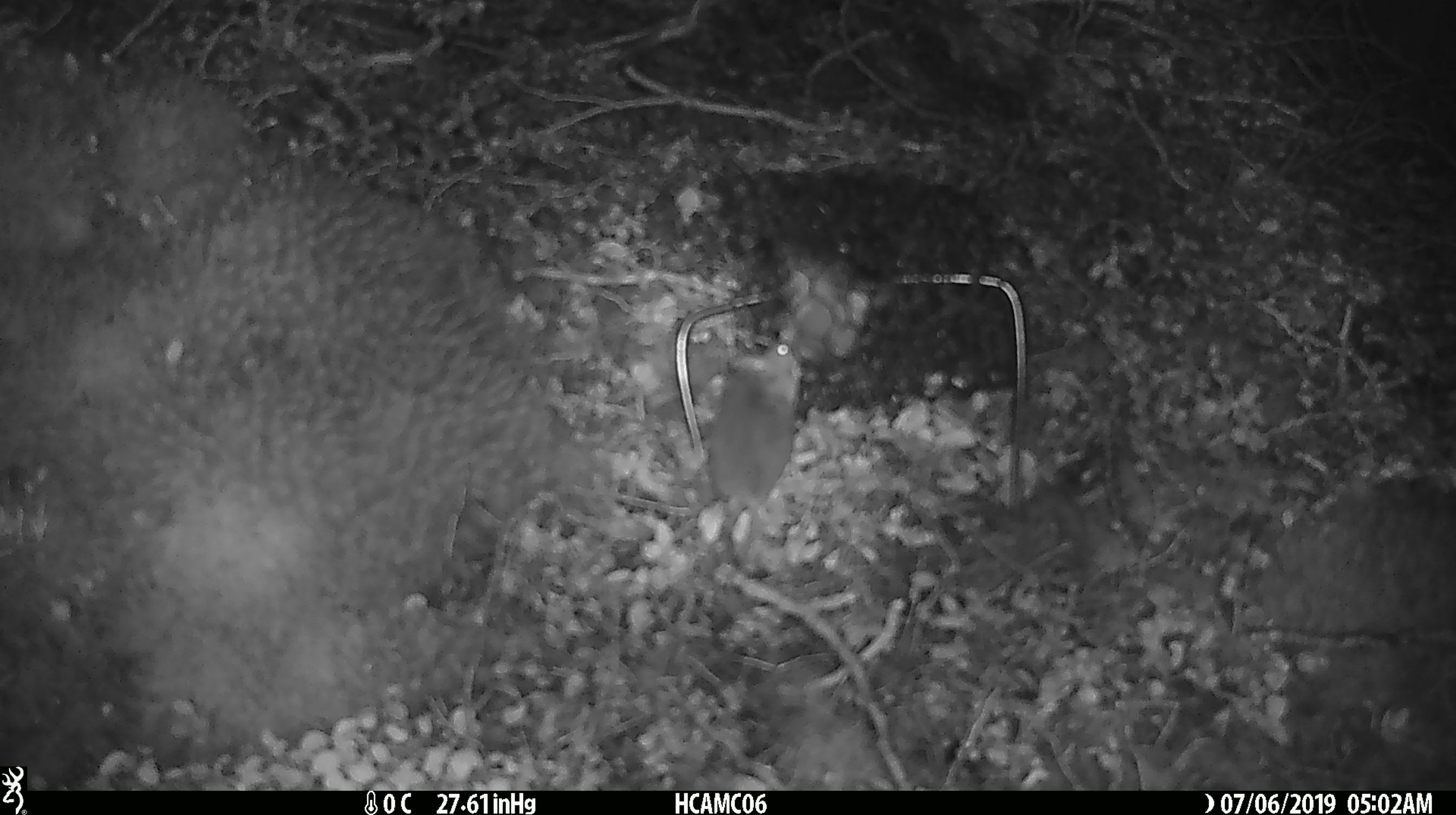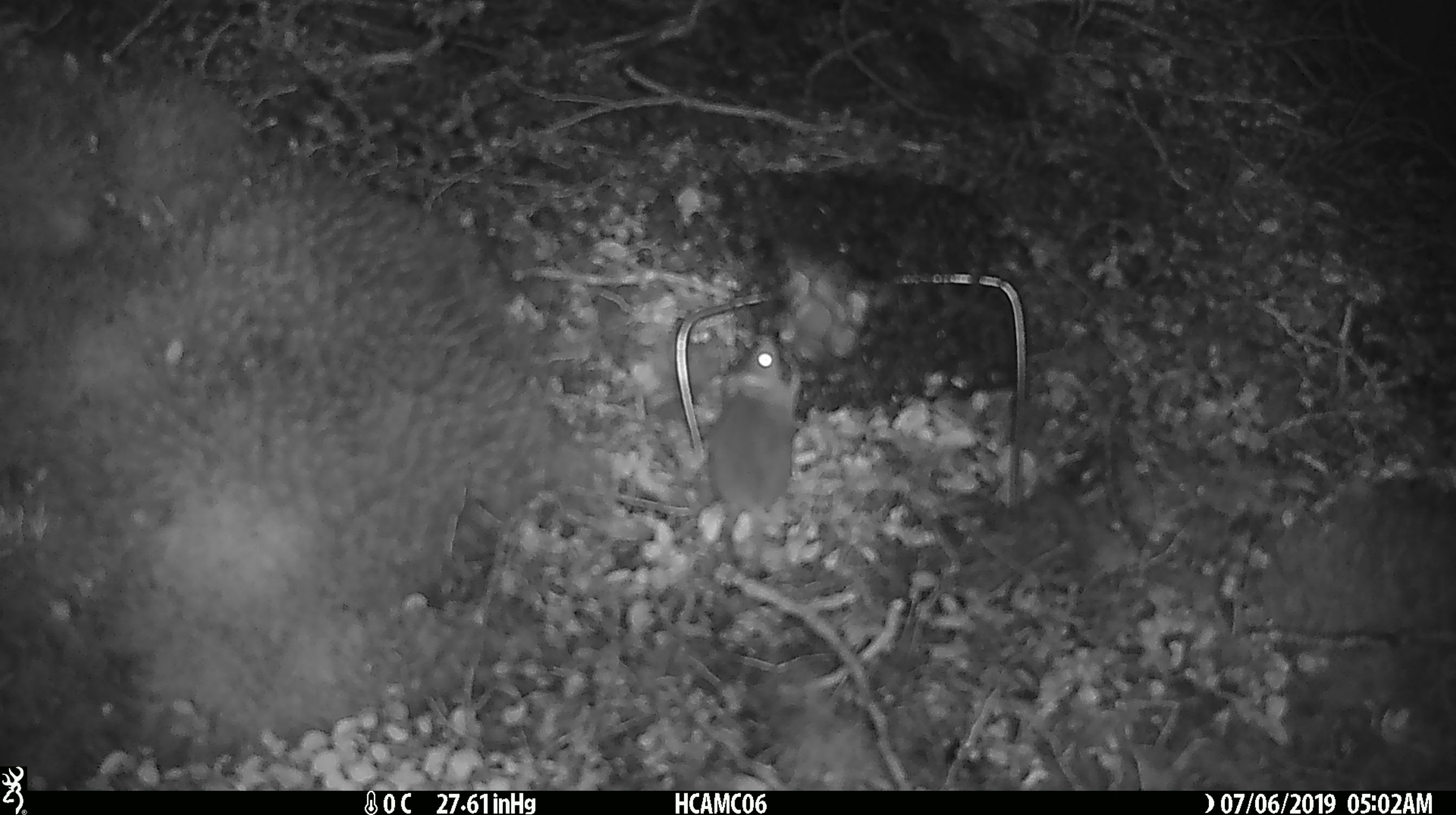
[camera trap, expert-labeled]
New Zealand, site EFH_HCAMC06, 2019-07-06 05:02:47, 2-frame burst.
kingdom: Animalia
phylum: Chordata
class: Mammalia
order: Rodentia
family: Muridae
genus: Mus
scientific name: Mus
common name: mouse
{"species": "mouse (Mus)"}